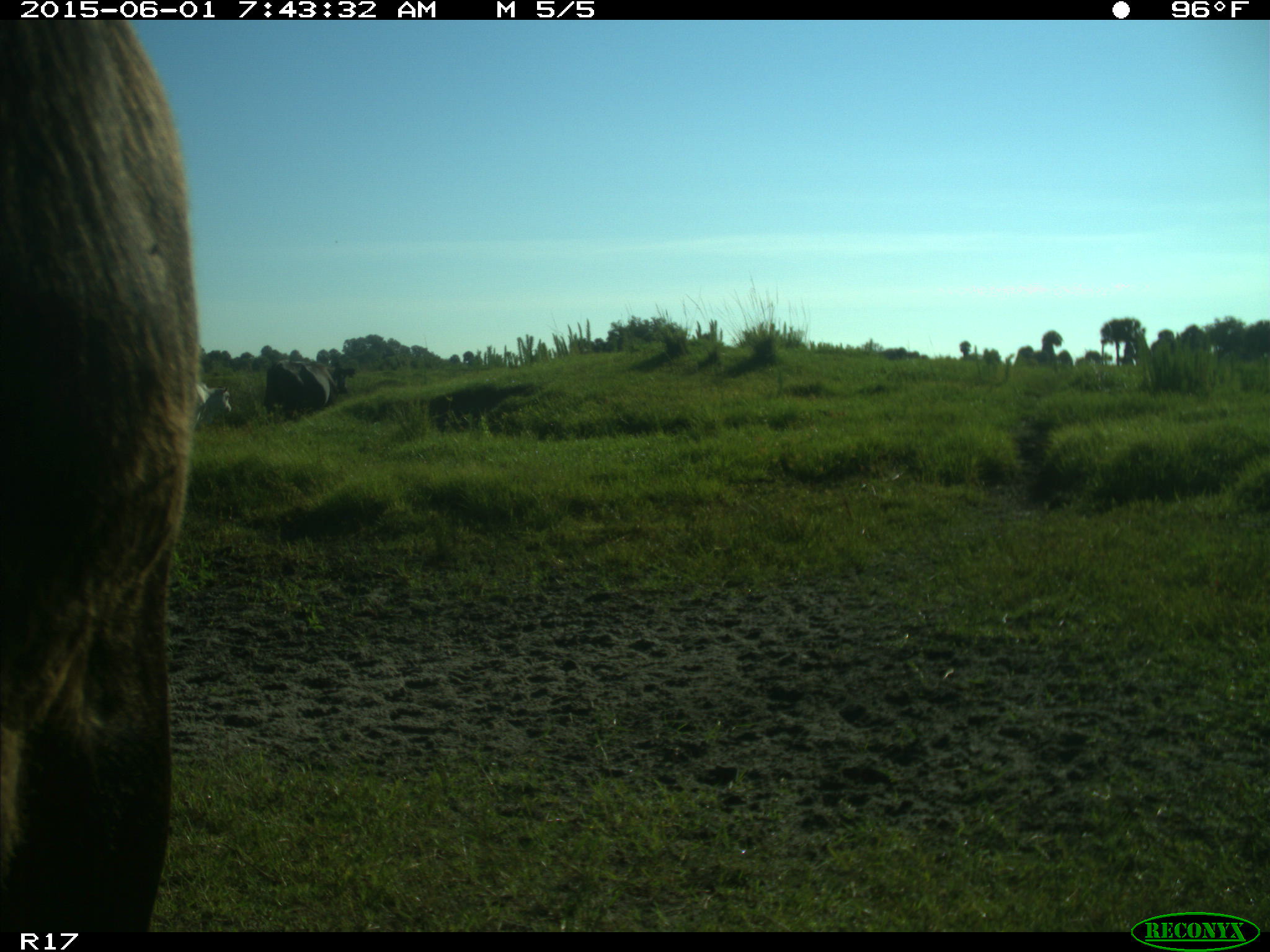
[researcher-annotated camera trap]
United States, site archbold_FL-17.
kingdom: Animalia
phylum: Chordata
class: Mammalia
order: Artiodactyla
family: Bovidae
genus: Bos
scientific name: Bos taurus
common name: domestic cow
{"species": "Bos taurus (domestic cow)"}